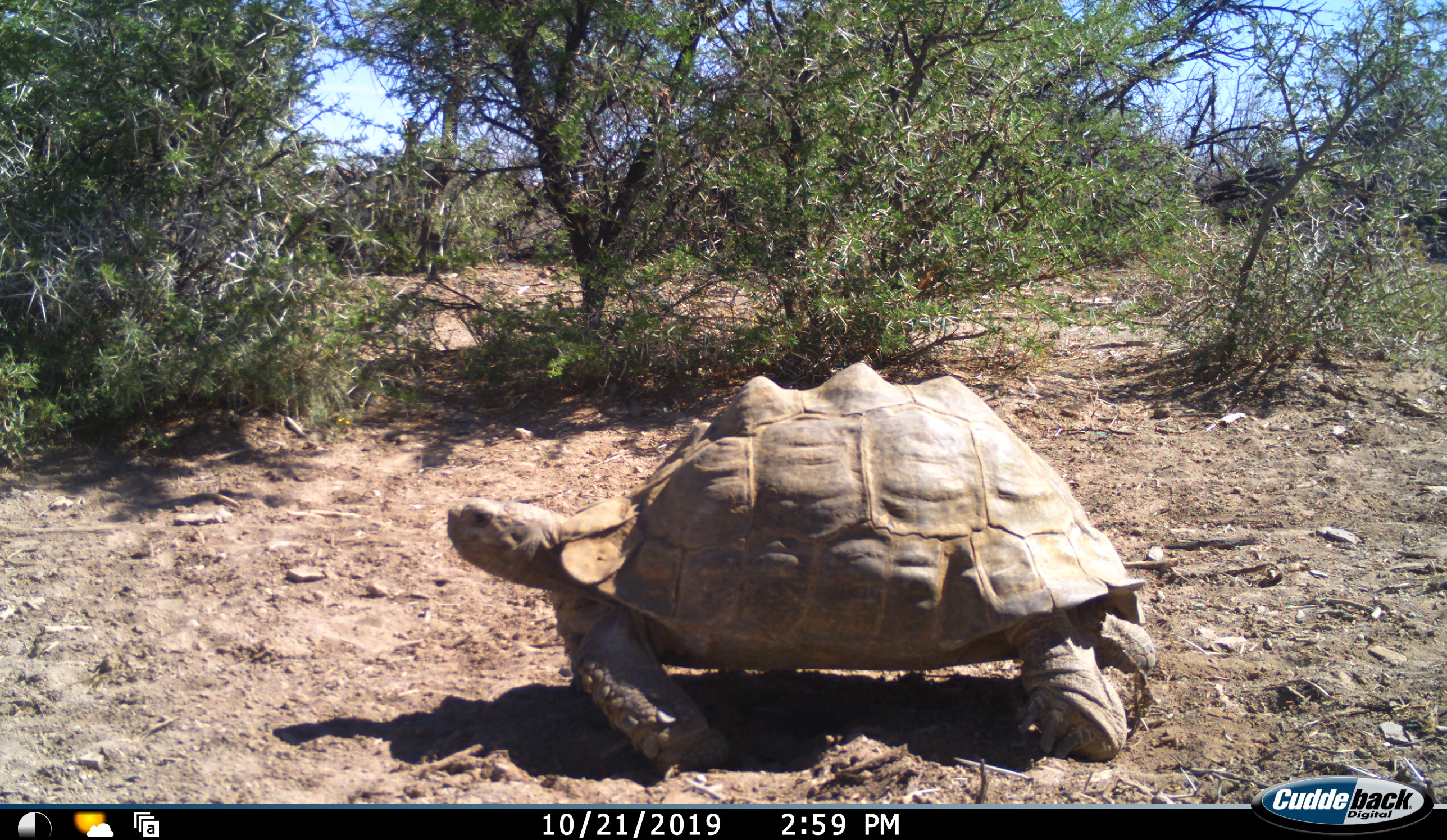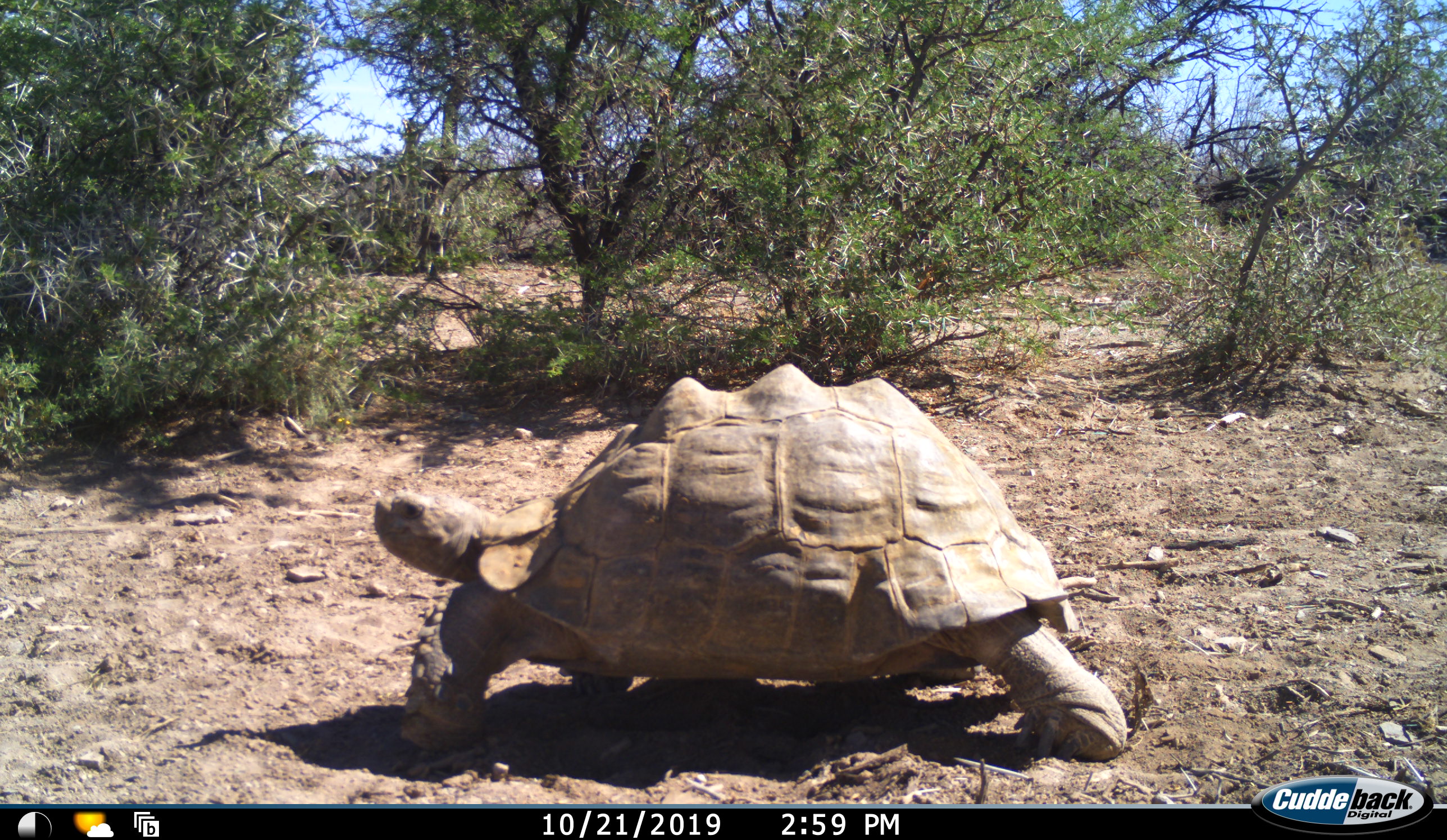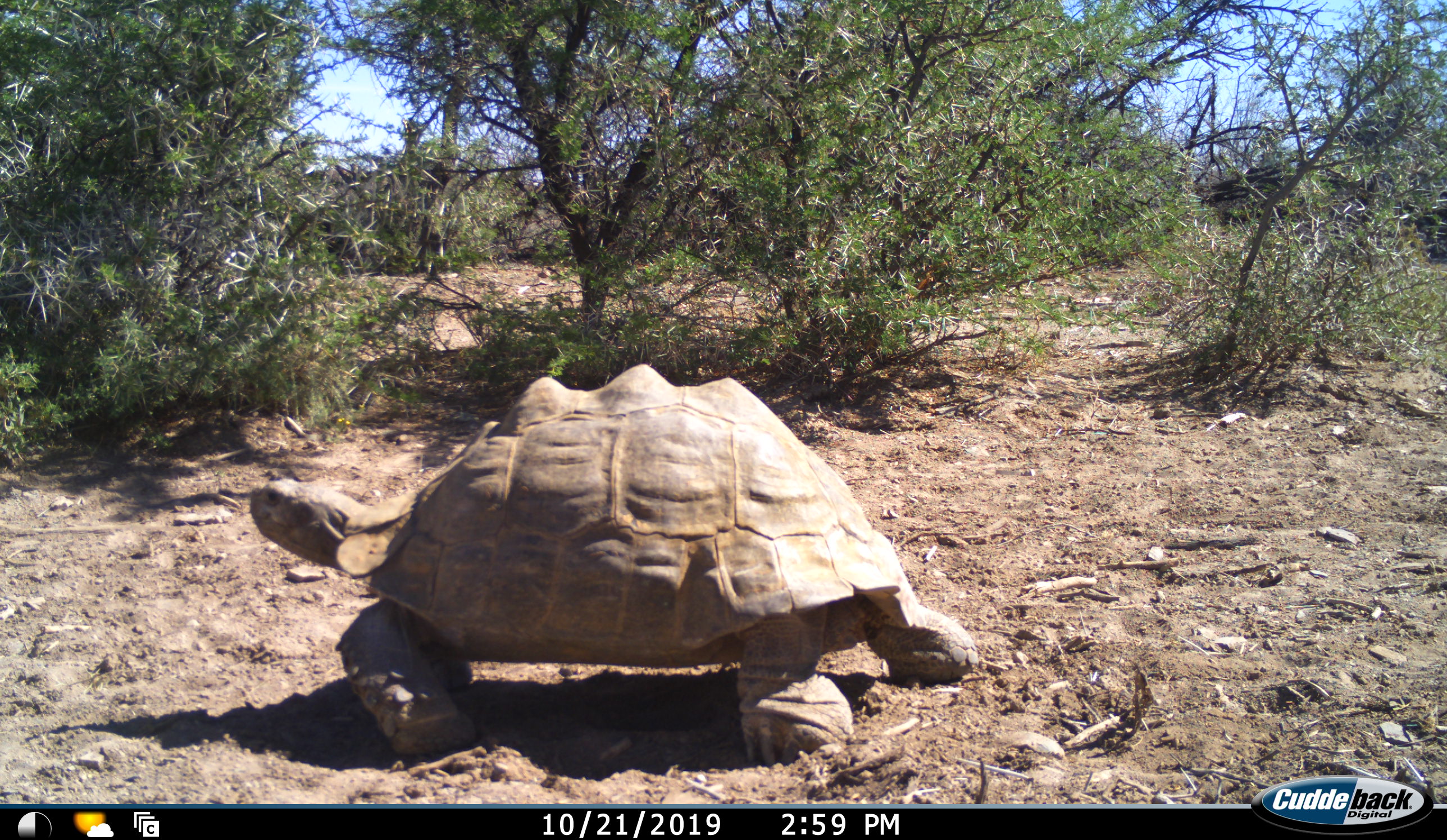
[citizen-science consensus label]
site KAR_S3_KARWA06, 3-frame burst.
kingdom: Animalia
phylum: Chordata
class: Reptilia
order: Testudines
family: Testudinidae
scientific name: Testudinidae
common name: tortoise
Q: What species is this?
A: Tortoise (Testudinidae).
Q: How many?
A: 1.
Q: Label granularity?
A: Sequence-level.